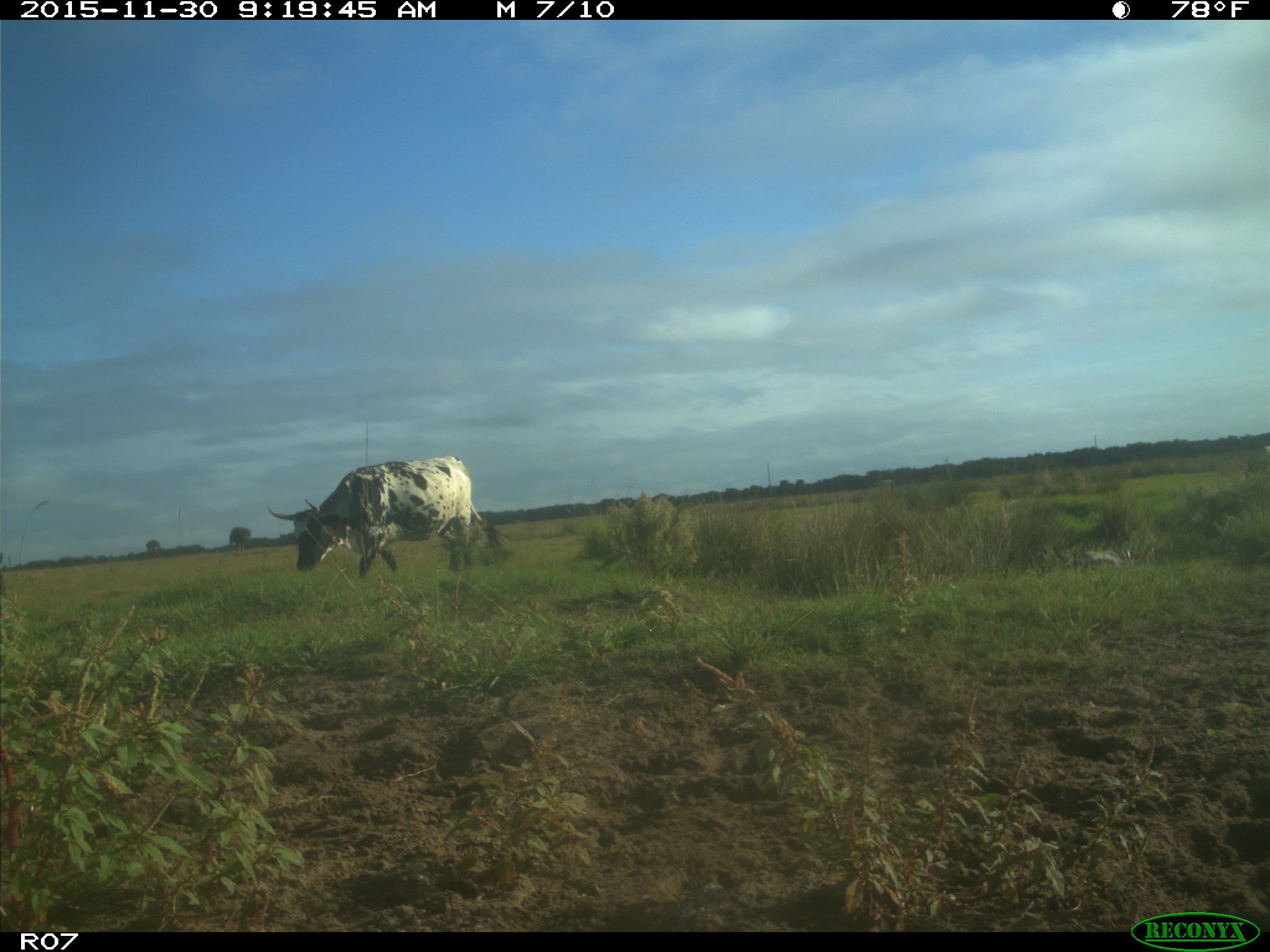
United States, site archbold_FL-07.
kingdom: Animalia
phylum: Chordata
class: Mammalia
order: Artiodactyla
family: Bovidae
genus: Bos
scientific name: Bos taurus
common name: domestic cow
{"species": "Bos taurus (domestic cow)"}